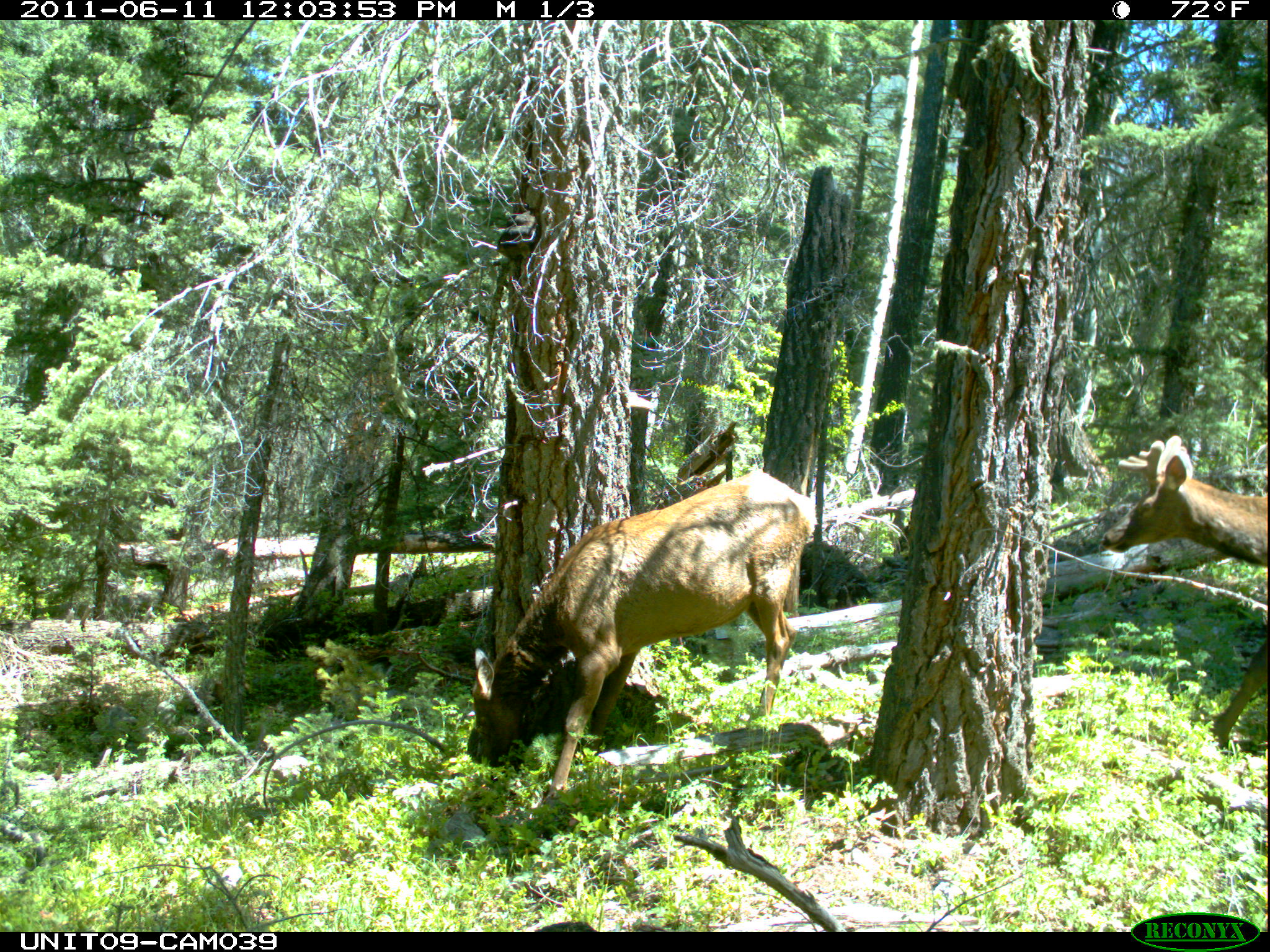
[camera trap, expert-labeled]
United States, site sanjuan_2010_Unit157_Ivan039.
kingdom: Animalia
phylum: Chordata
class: Mammalia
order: Artiodactyla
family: Cervidae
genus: Cervus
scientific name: Cervus elaphus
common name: red deer